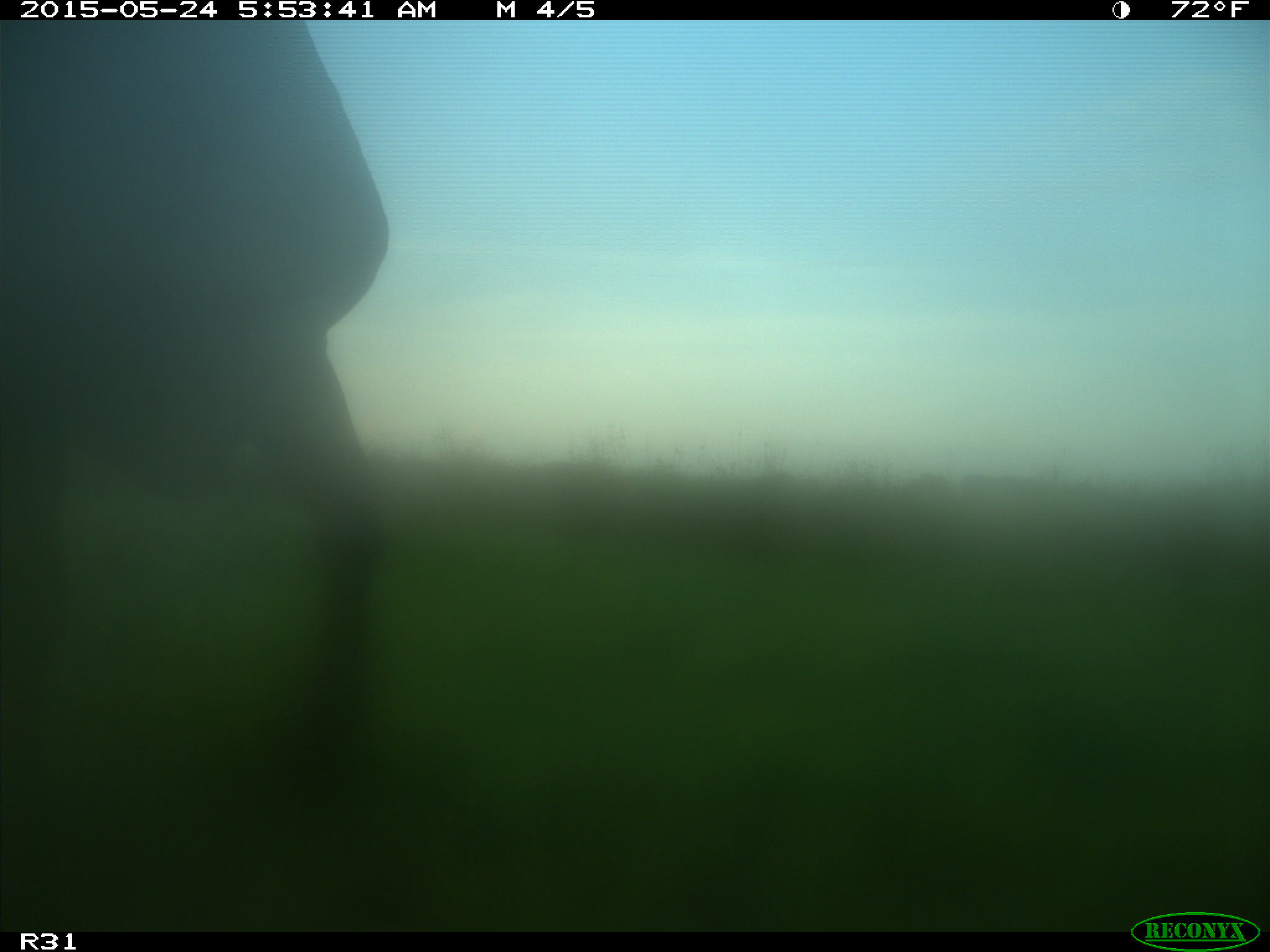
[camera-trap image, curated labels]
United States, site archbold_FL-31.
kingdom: Animalia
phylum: Chordata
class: Mammalia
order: Artiodactyla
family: Bovidae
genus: Bos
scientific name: Bos taurus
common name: domestic cow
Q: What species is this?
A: Bos taurus (domestic cow).